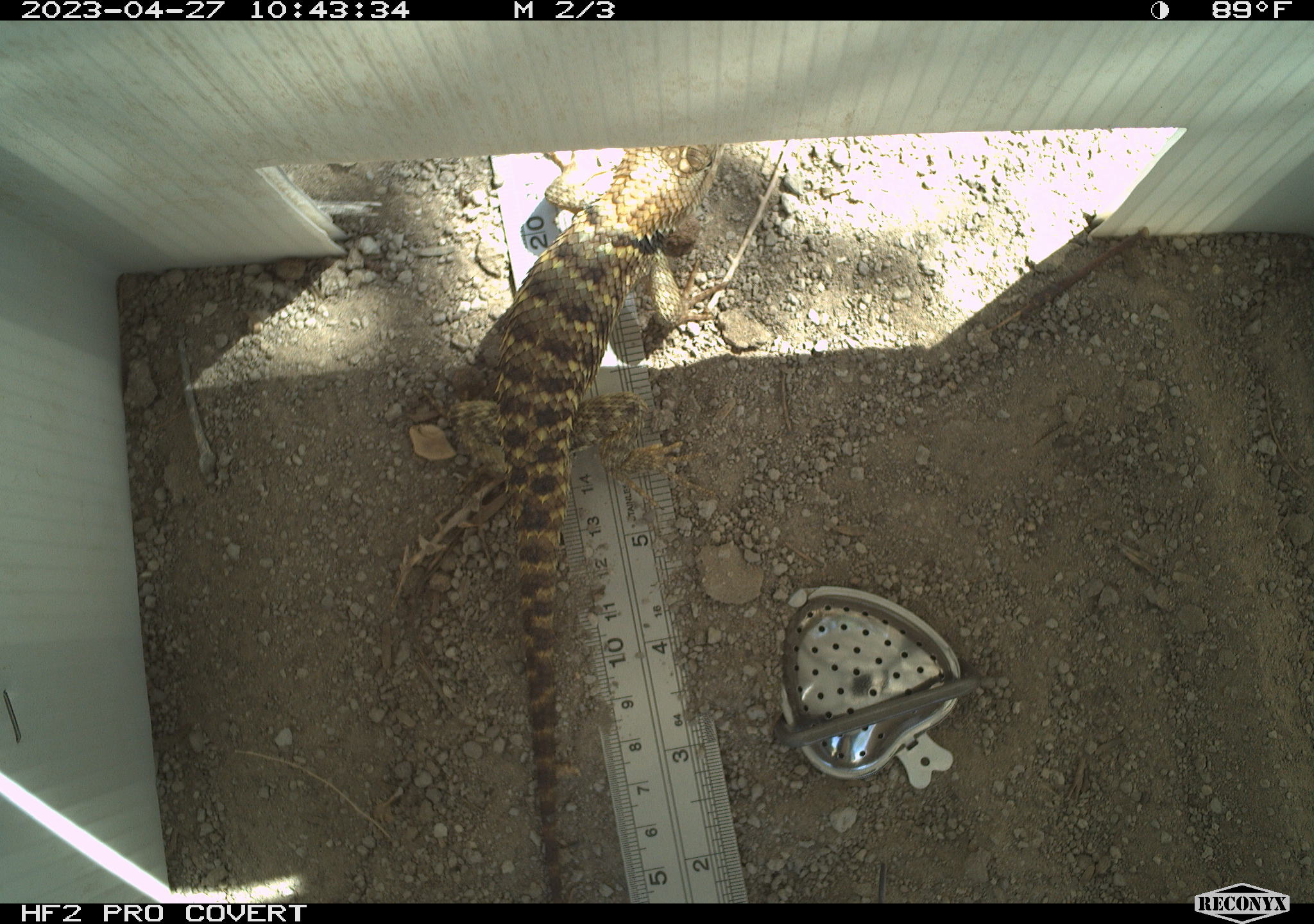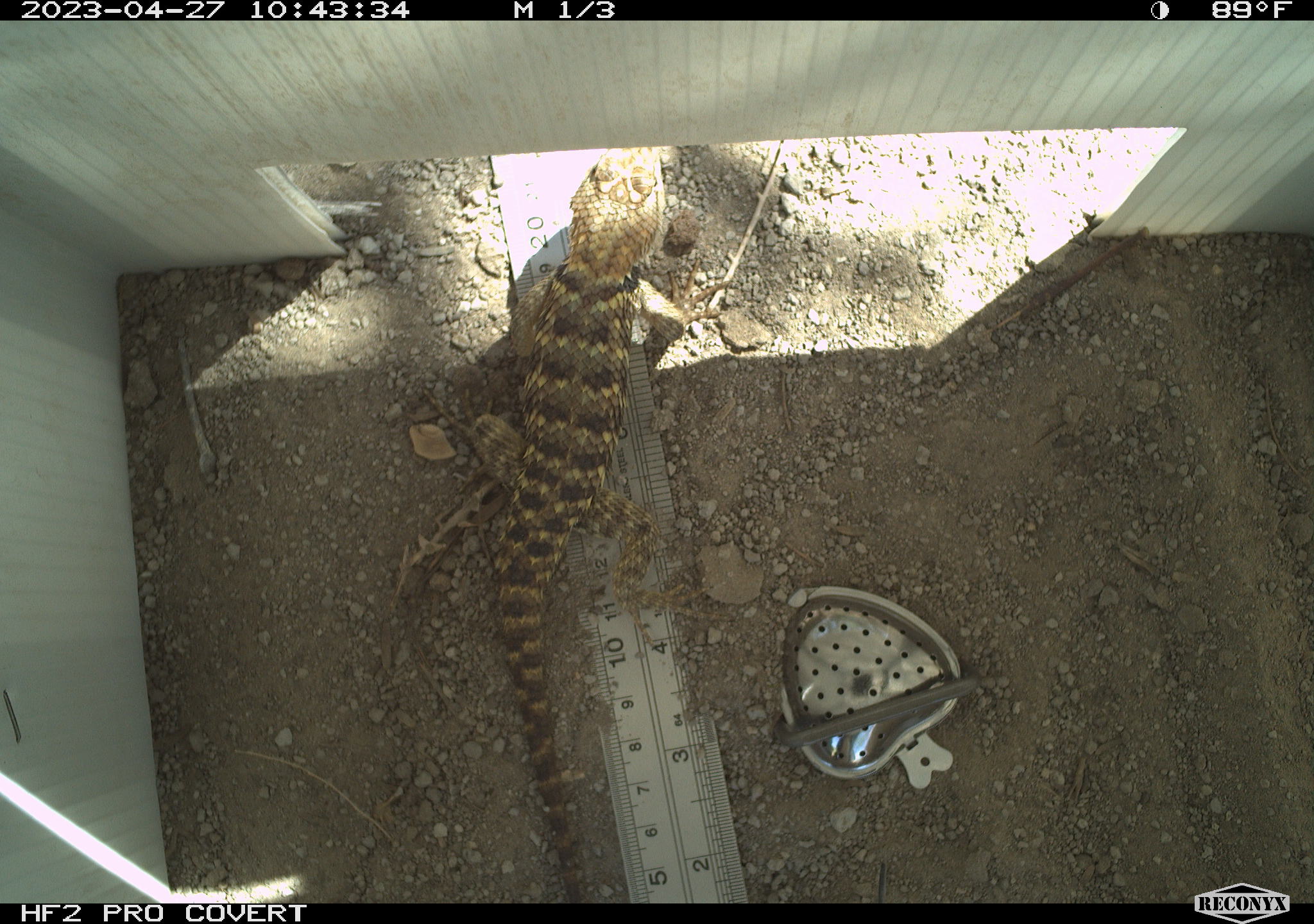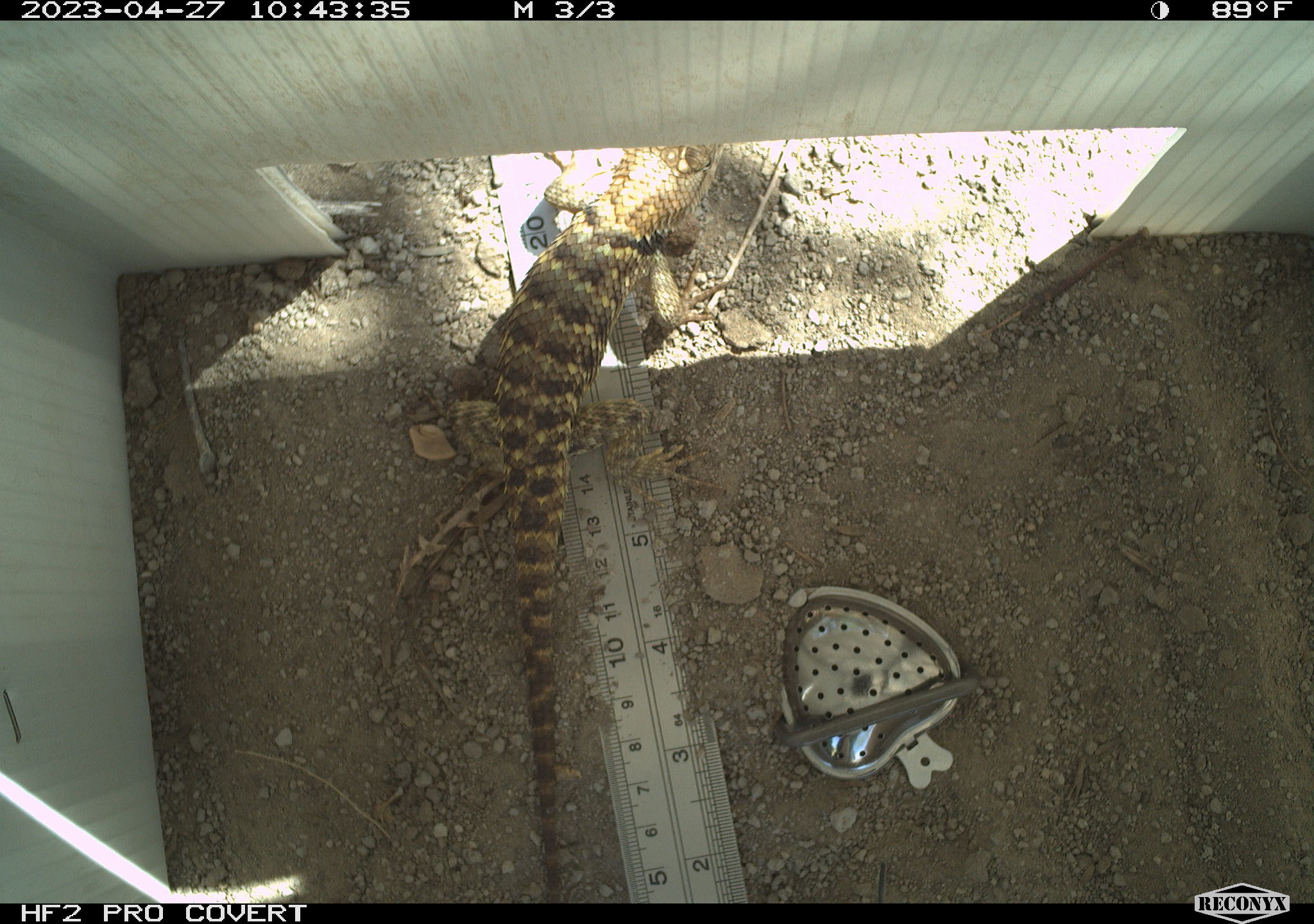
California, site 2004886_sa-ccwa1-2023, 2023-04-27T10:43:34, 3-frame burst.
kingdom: Animalia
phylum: Chordata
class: Reptilia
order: Squamata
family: Phrynosomatidae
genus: Sceloporus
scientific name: Sceloporus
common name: spiny lizards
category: sceloporus species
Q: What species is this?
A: Sceloporus species (spiny lizards) (Sceloporus).